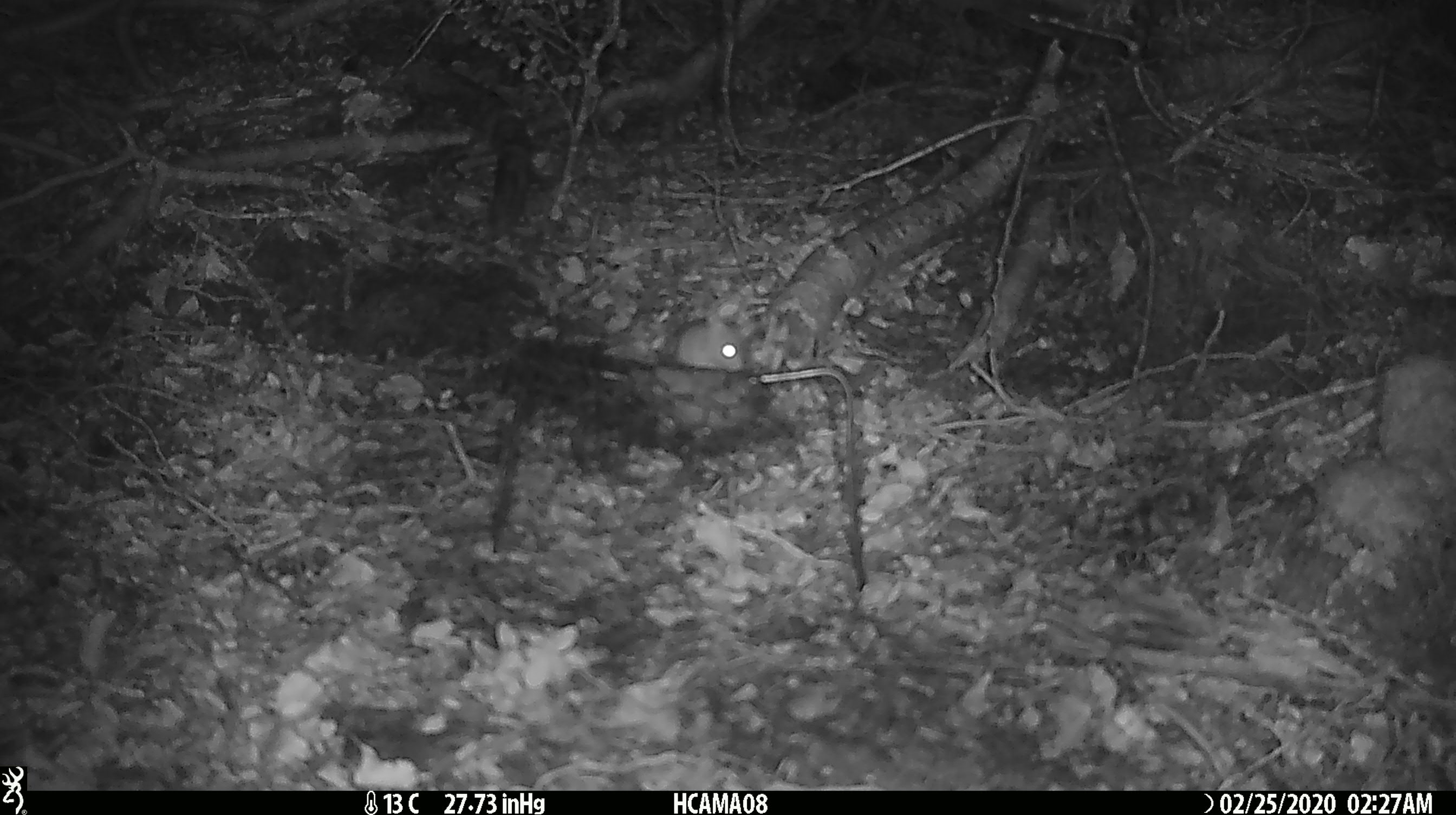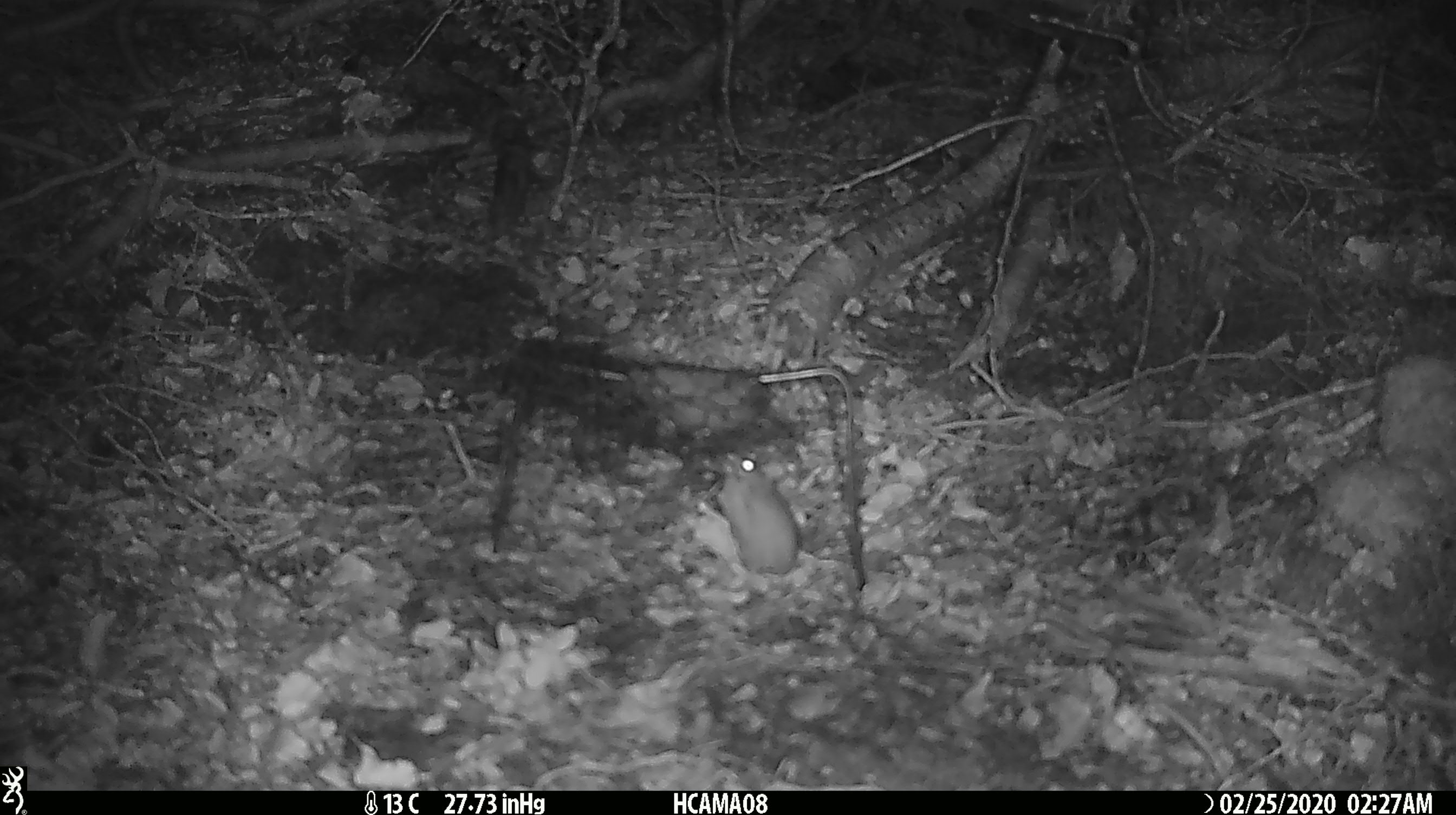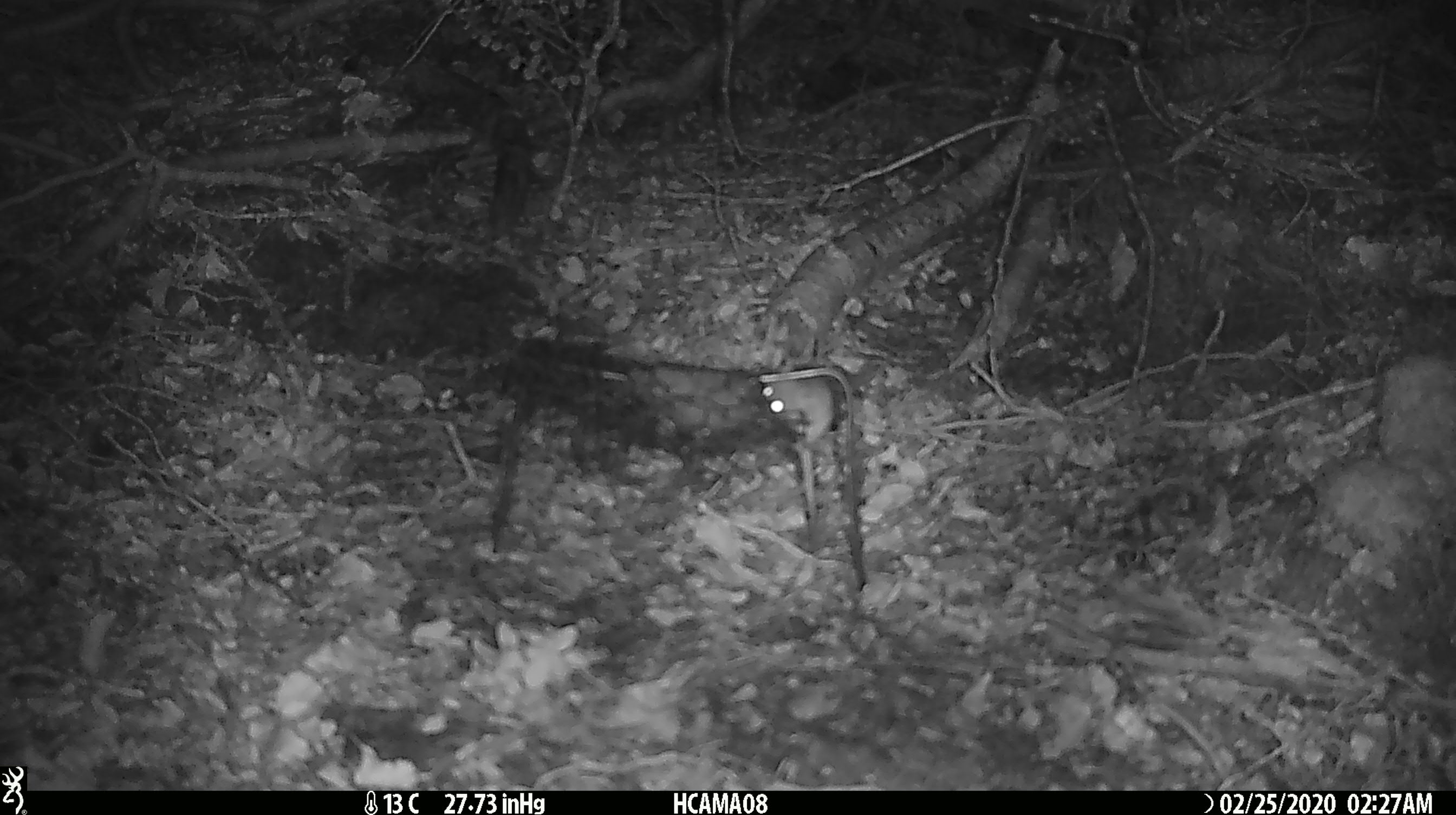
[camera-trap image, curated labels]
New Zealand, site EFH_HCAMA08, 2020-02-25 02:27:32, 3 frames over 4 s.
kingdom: Animalia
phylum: Chordata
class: Mammalia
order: Rodentia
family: Muridae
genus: Mus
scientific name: Mus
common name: mouse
Mouse (Mus).